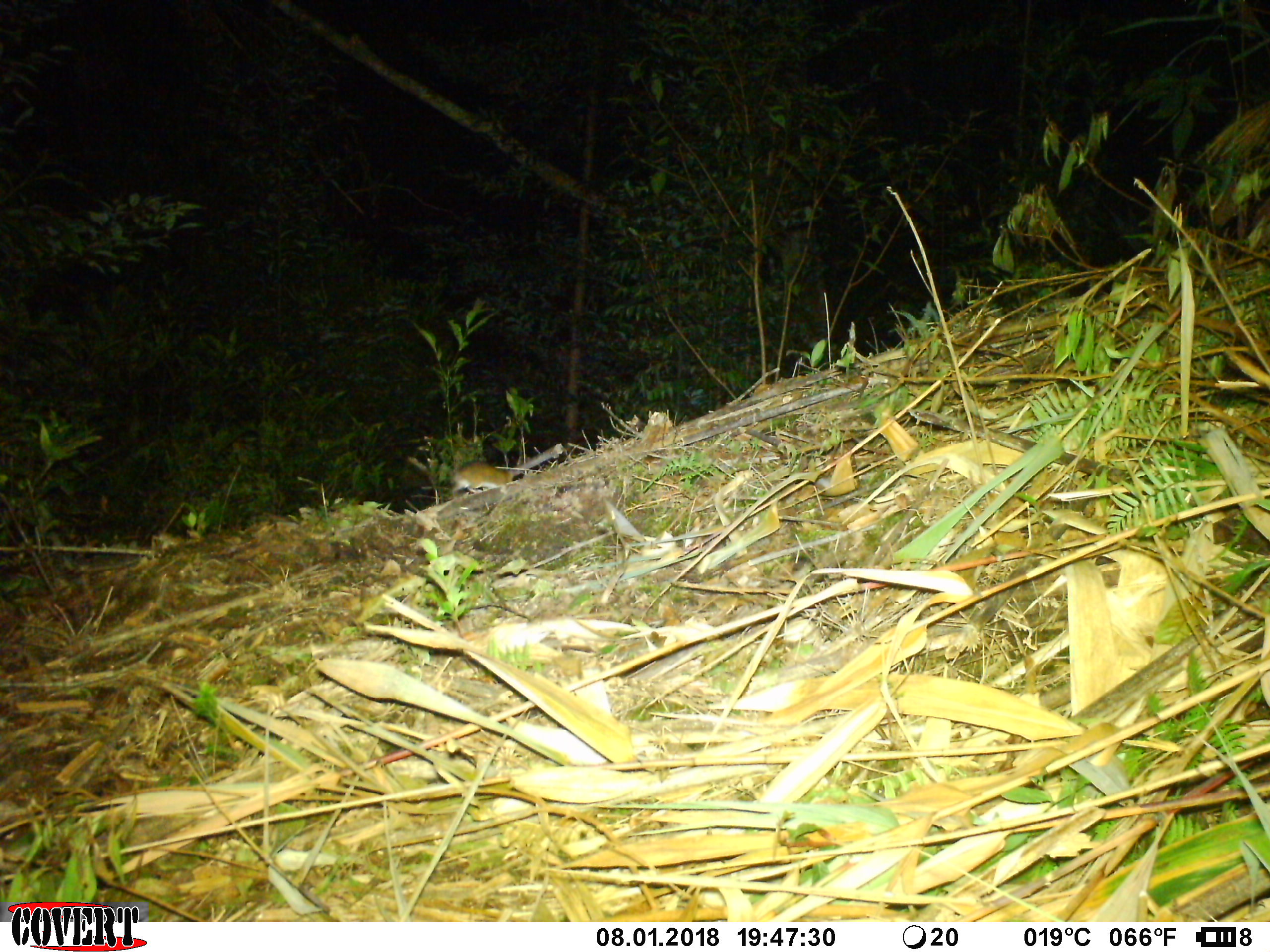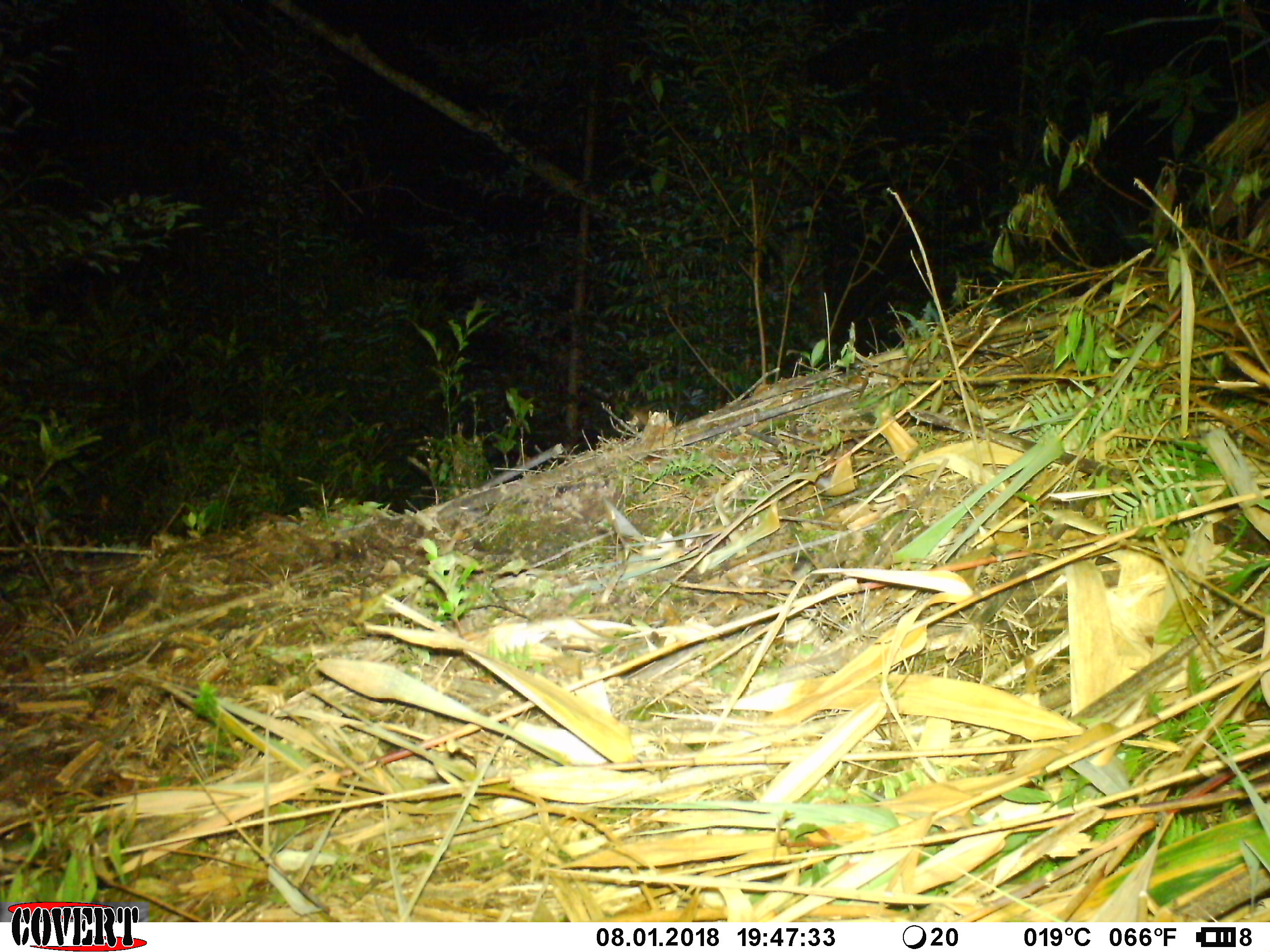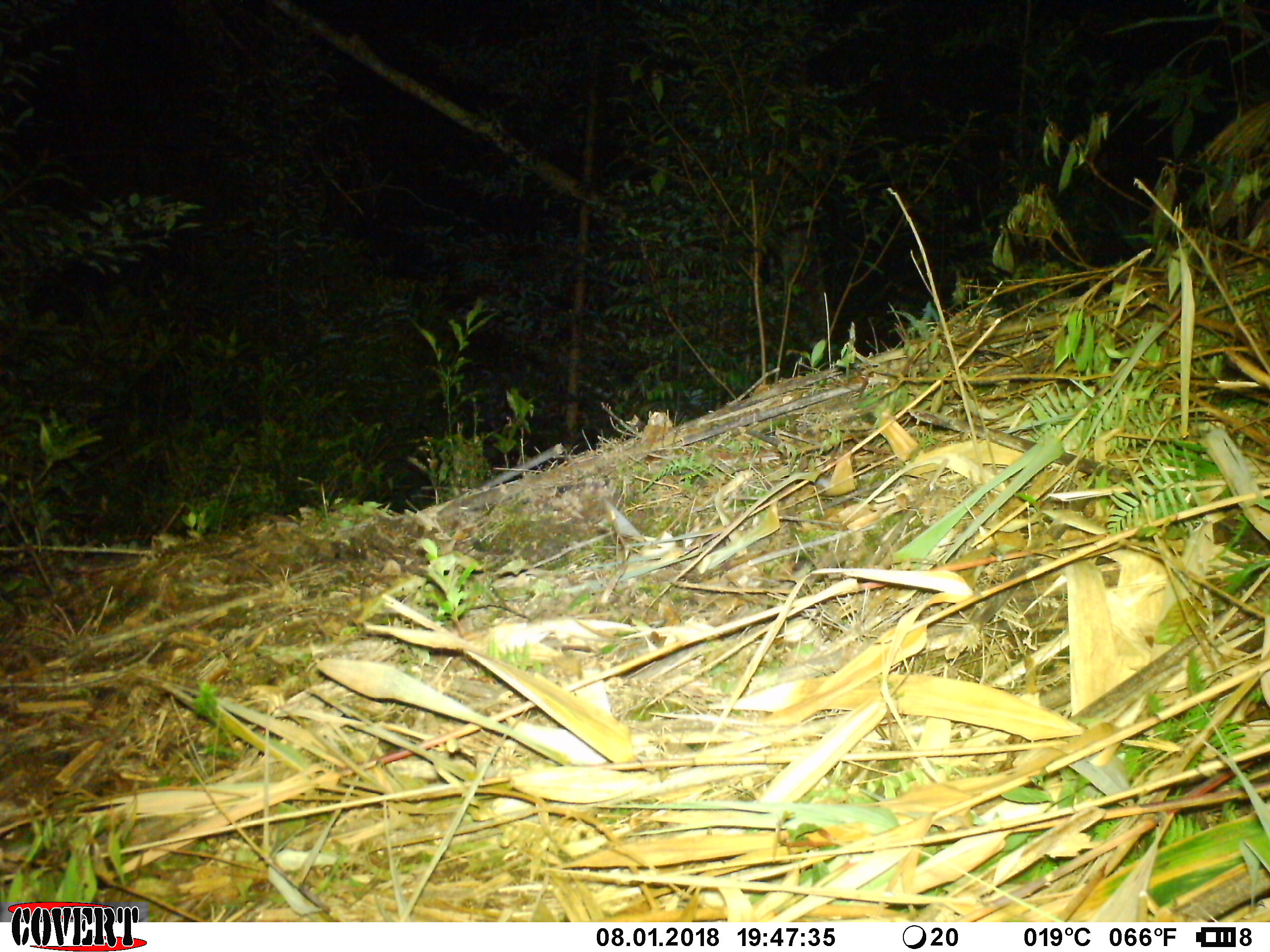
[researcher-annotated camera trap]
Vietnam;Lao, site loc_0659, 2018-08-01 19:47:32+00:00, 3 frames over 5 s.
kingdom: Animalia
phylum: Chordata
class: Mammalia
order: Rodentia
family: Muridae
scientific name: Muridae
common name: old-world mice and rats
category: unidentified murid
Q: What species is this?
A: Unidentified murid (old-world mice and rats) (Muridae).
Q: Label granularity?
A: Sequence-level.